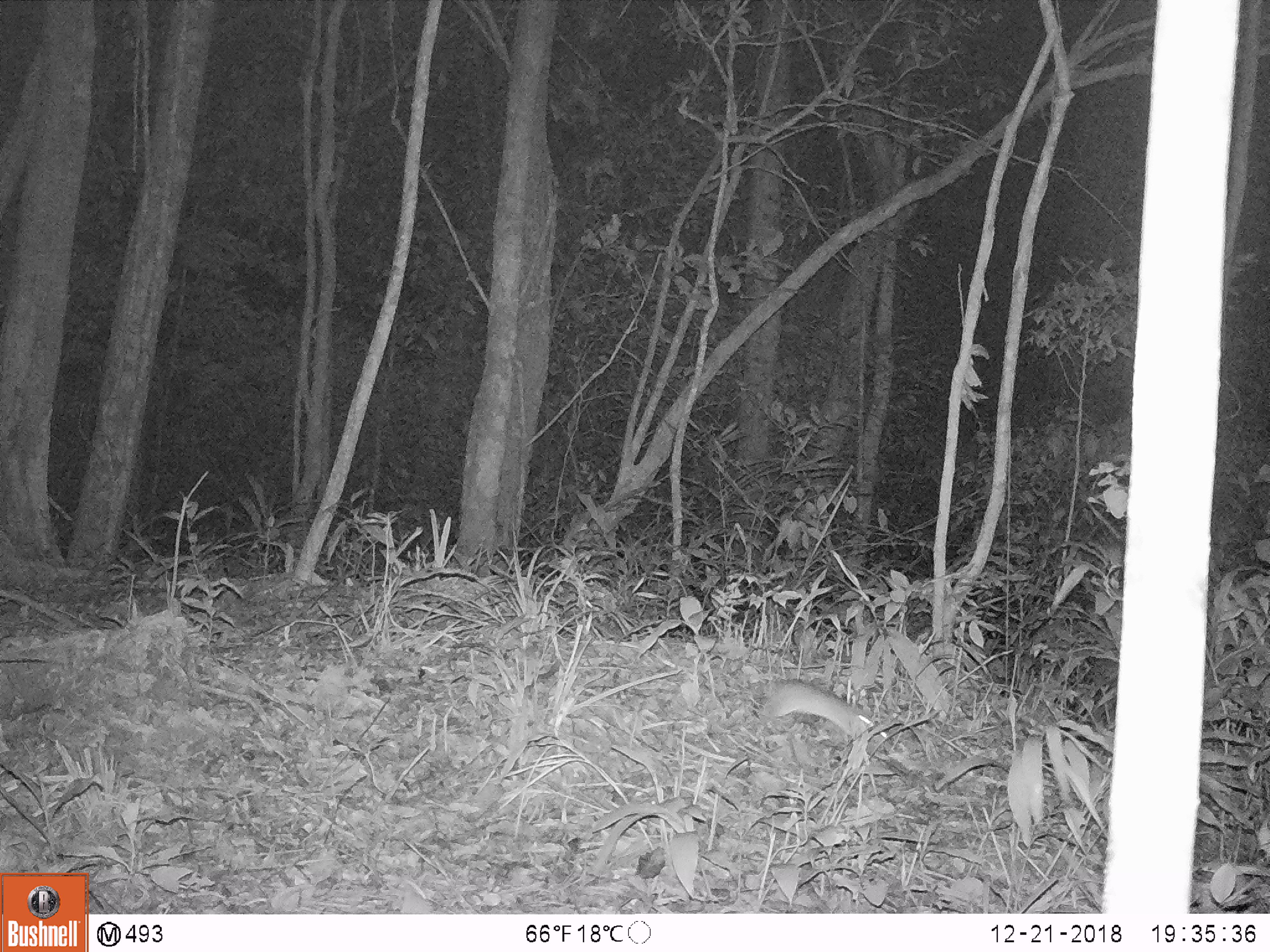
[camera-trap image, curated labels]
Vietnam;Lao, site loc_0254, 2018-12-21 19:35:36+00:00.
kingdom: Animalia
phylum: Chordata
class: Mammalia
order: Rodentia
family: Muridae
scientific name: Muridae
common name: old-world mice and rats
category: unidentified murid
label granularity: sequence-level